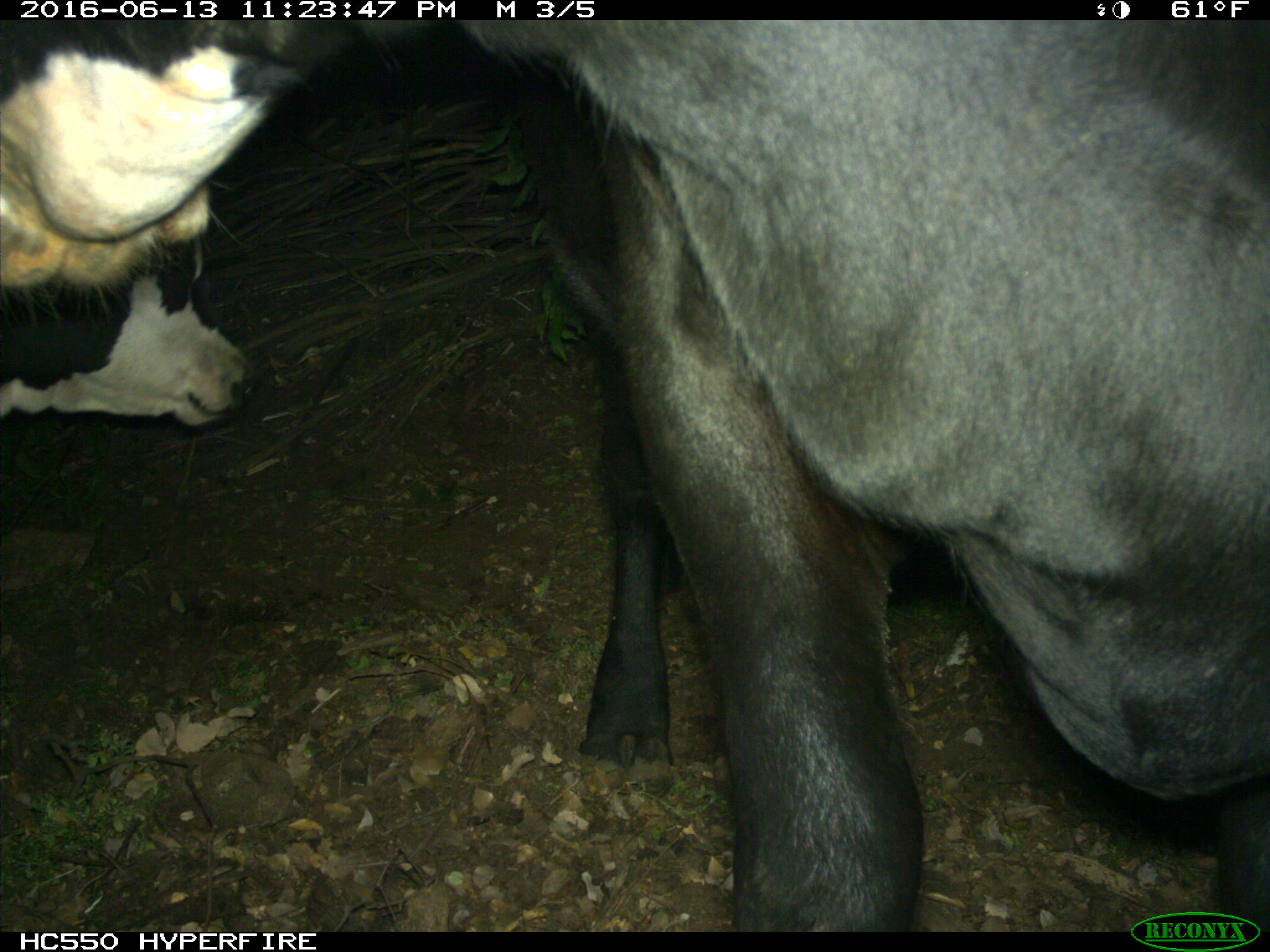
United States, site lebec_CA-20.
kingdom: Animalia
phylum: Chordata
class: Mammalia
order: Artiodactyla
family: Bovidae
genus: Bos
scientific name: Bos taurus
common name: domestic cow